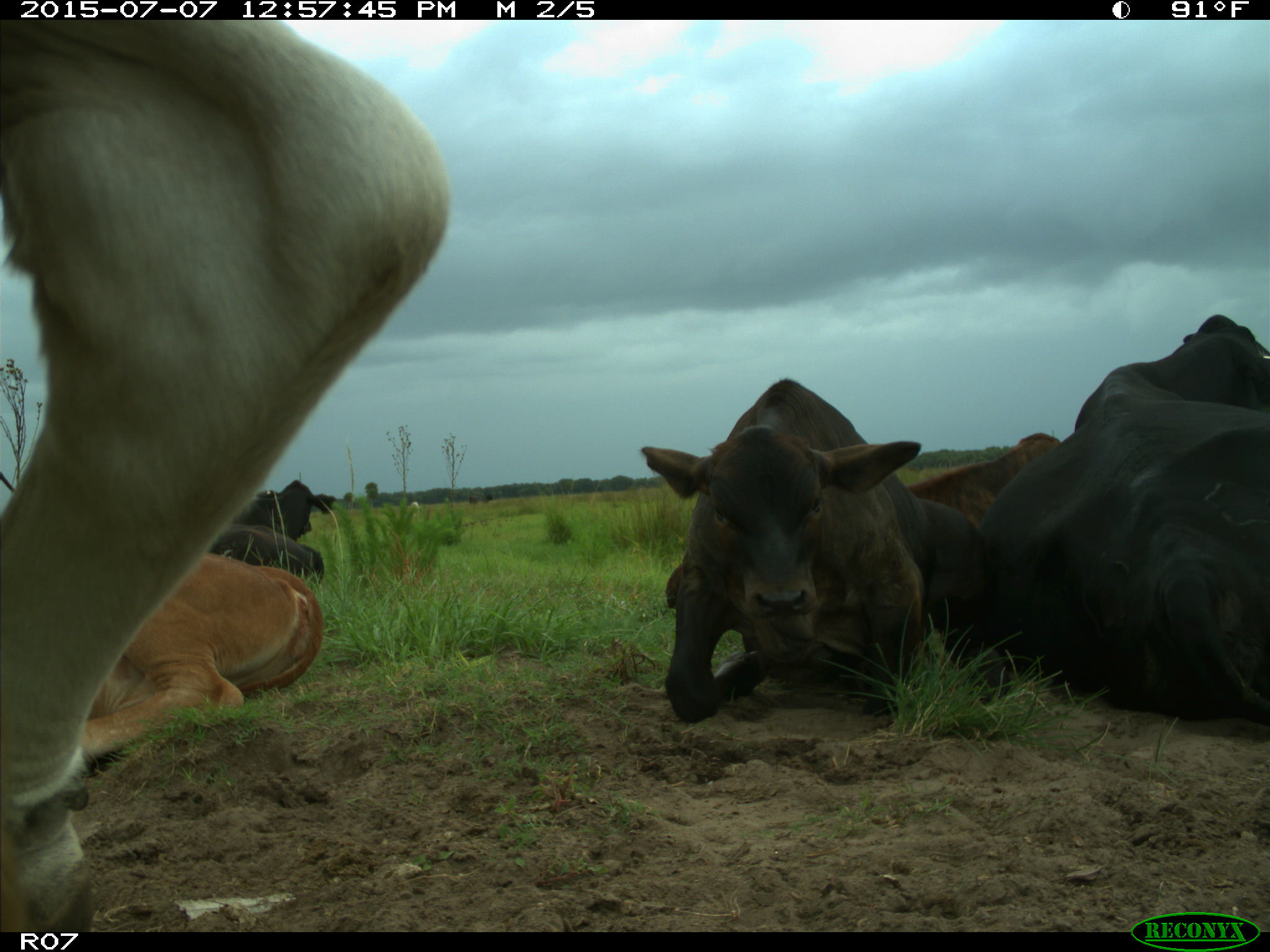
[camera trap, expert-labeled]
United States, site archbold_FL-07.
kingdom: Animalia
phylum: Chordata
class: Mammalia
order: Artiodactyla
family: Bovidae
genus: Bos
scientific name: Bos taurus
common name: domestic cow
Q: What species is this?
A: Bos taurus (domestic cow).